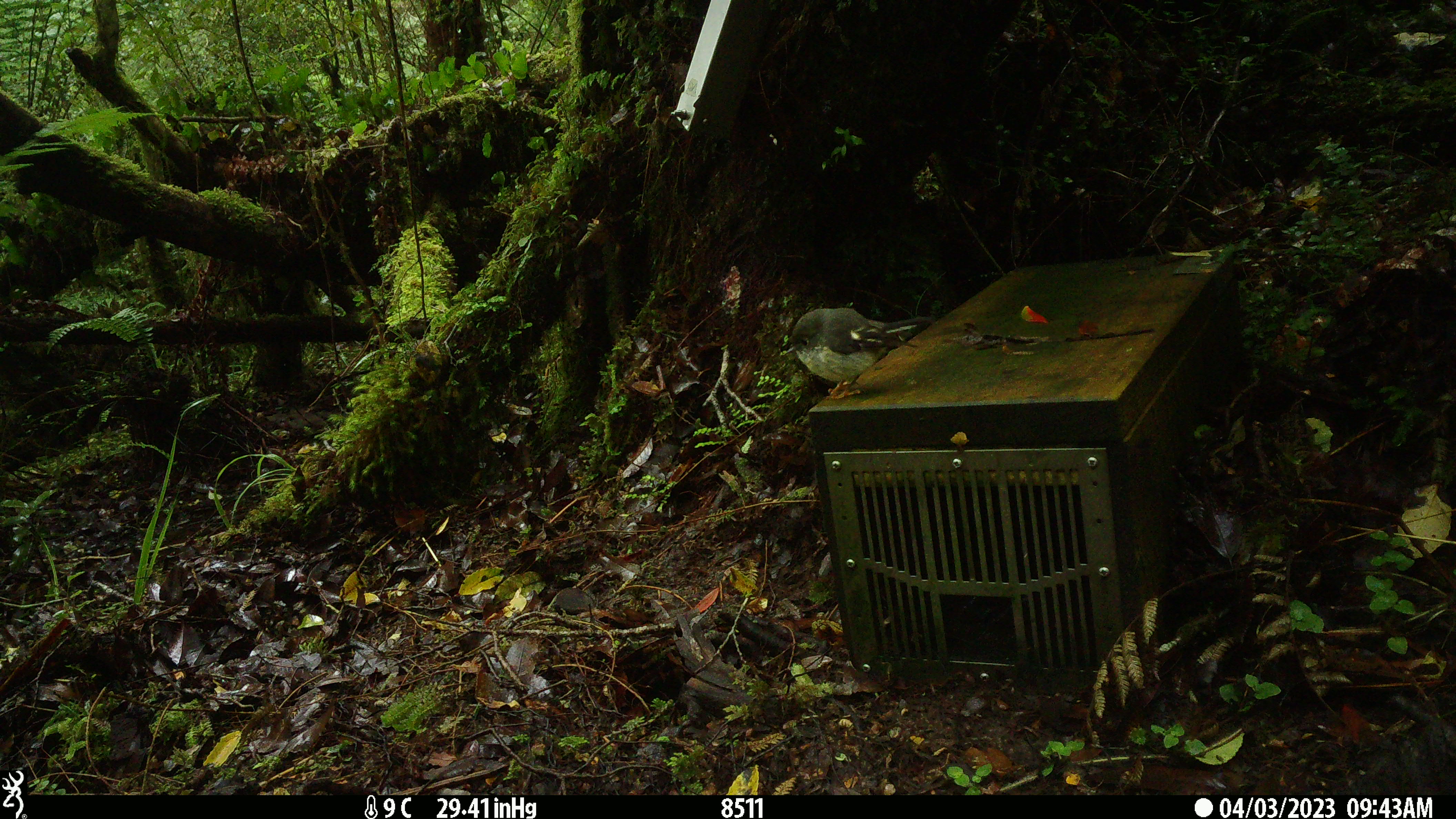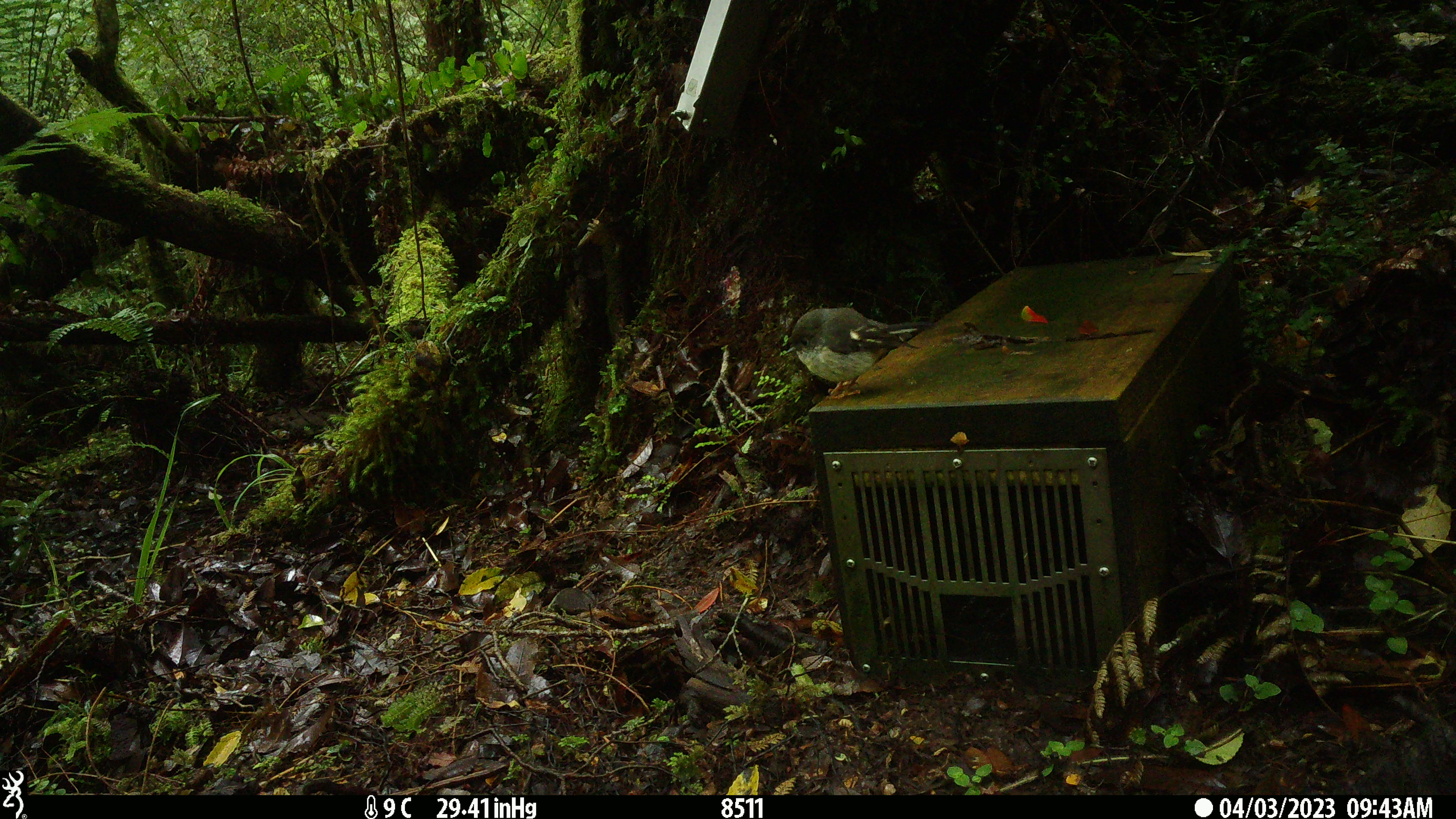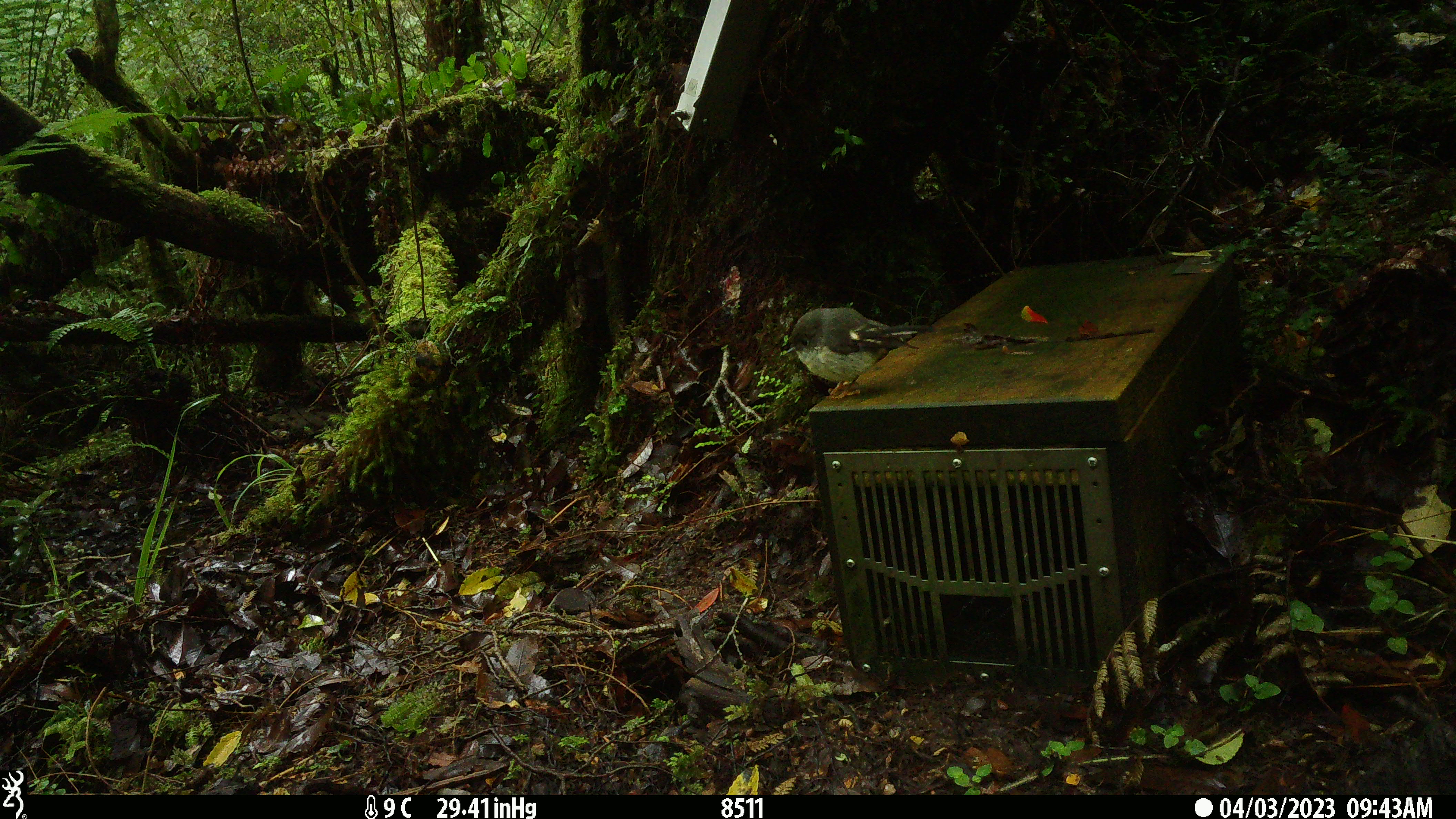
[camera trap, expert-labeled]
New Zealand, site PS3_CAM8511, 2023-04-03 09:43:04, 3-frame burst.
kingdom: Animalia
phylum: Chordata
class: Aves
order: Passeriformes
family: Petroicidae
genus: Petroica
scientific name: Petroica macrocephala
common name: tomtit